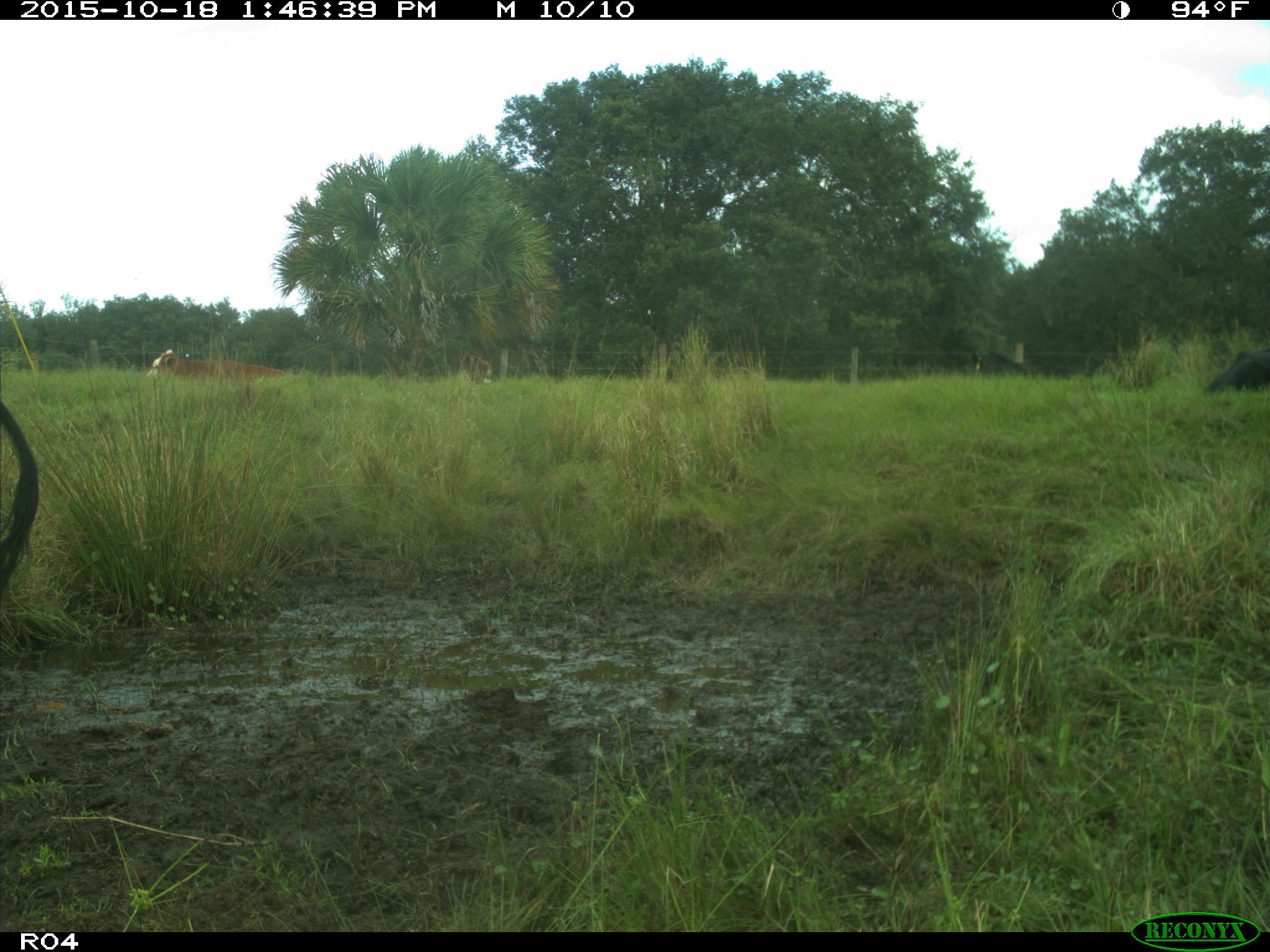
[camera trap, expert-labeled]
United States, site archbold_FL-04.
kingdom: Animalia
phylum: Chordata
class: Mammalia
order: Artiodactyla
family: Bovidae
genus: Bos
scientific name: Bos taurus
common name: domestic cow